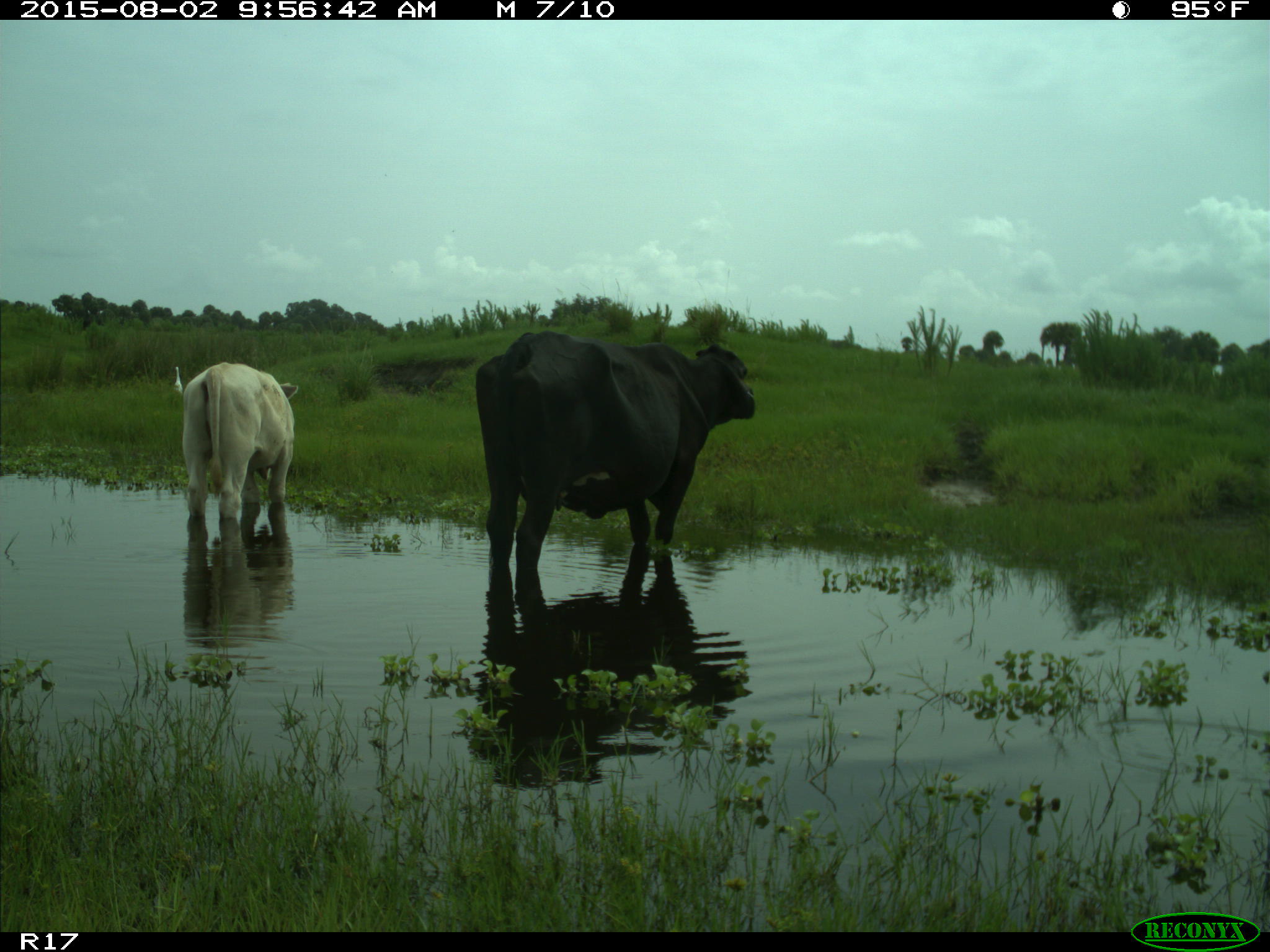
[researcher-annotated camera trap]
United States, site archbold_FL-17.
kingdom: Animalia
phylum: Chordata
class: Mammalia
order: Artiodactyla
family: Bovidae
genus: Bos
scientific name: Bos taurus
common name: domestic cow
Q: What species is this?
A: Bos taurus (domestic cow).